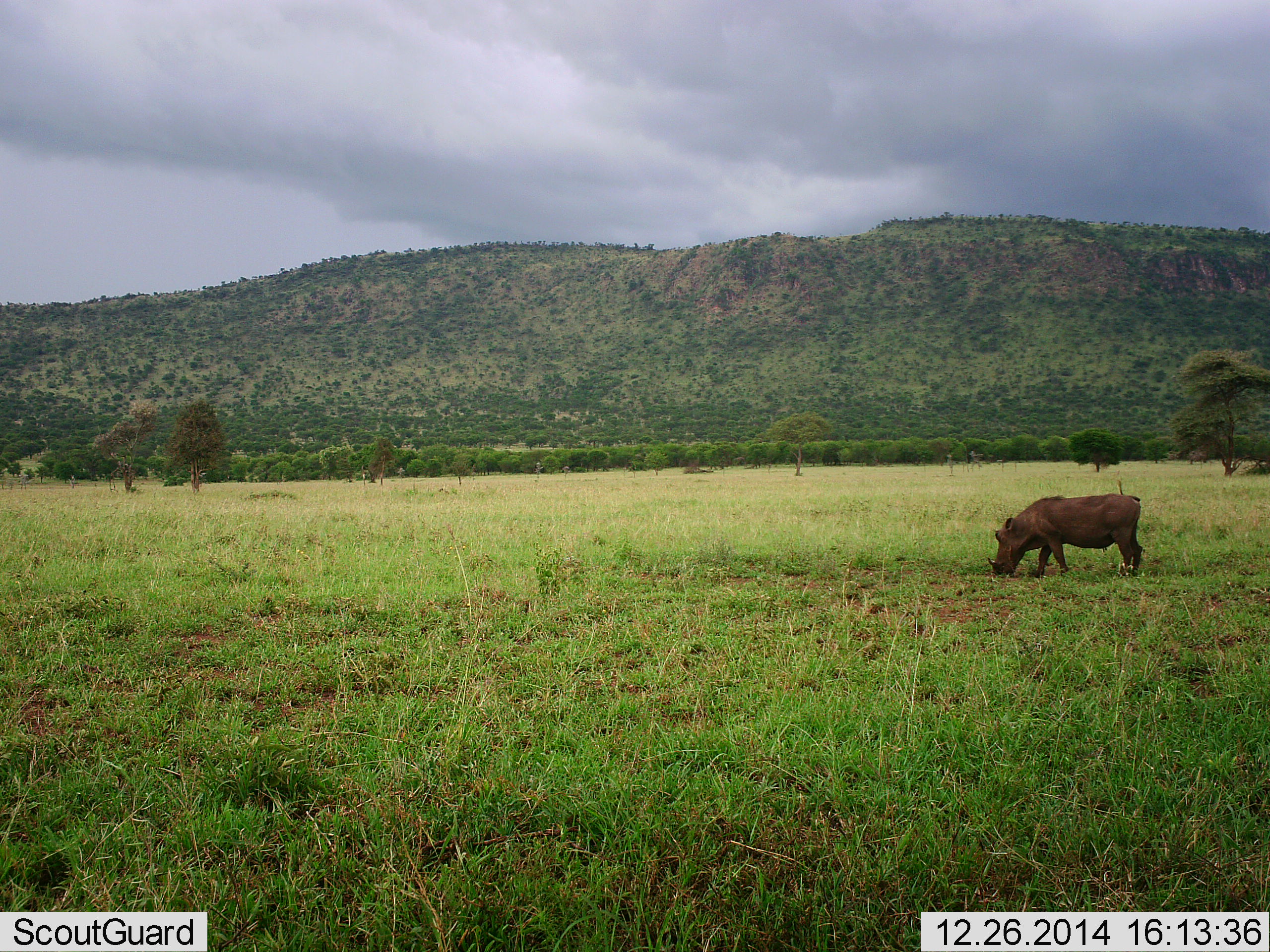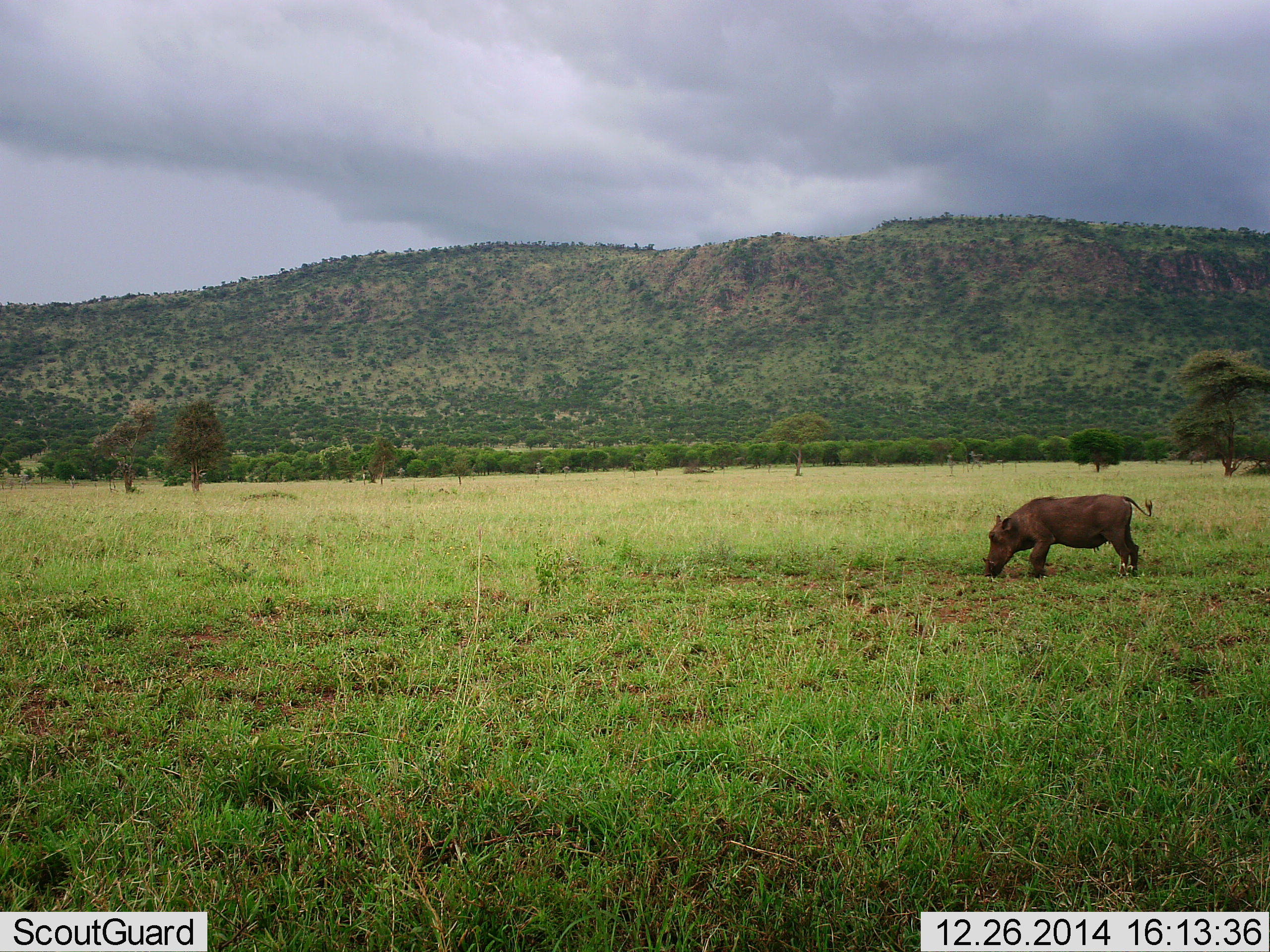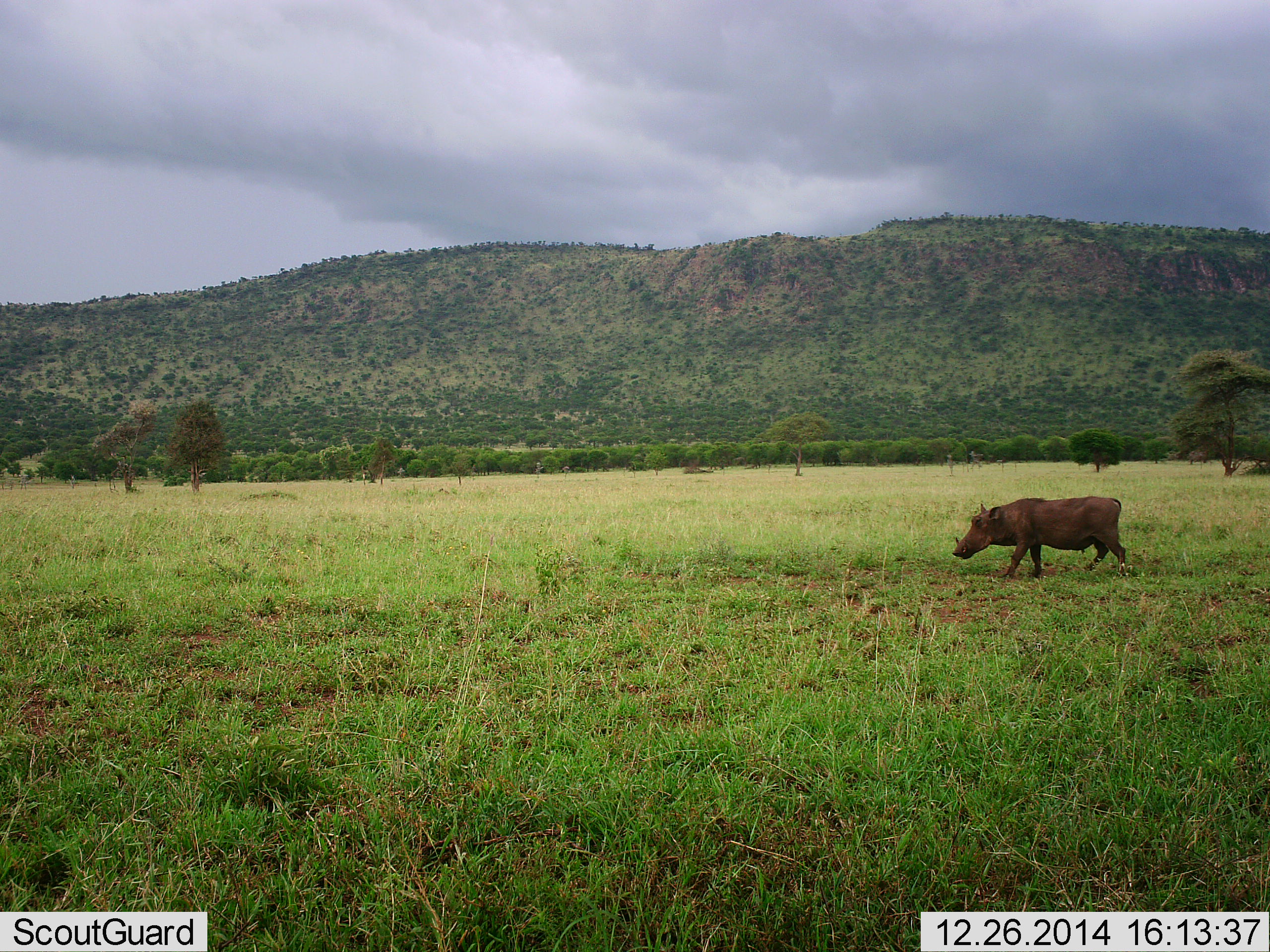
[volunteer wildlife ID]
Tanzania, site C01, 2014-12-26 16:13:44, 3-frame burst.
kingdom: Animalia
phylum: Chordata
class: Mammalia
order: Artiodactyla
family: Suidae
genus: Phacochoerus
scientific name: Phacochoerus africanus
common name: warthog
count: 1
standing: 20%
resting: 0%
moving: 30%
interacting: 0%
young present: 0%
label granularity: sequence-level